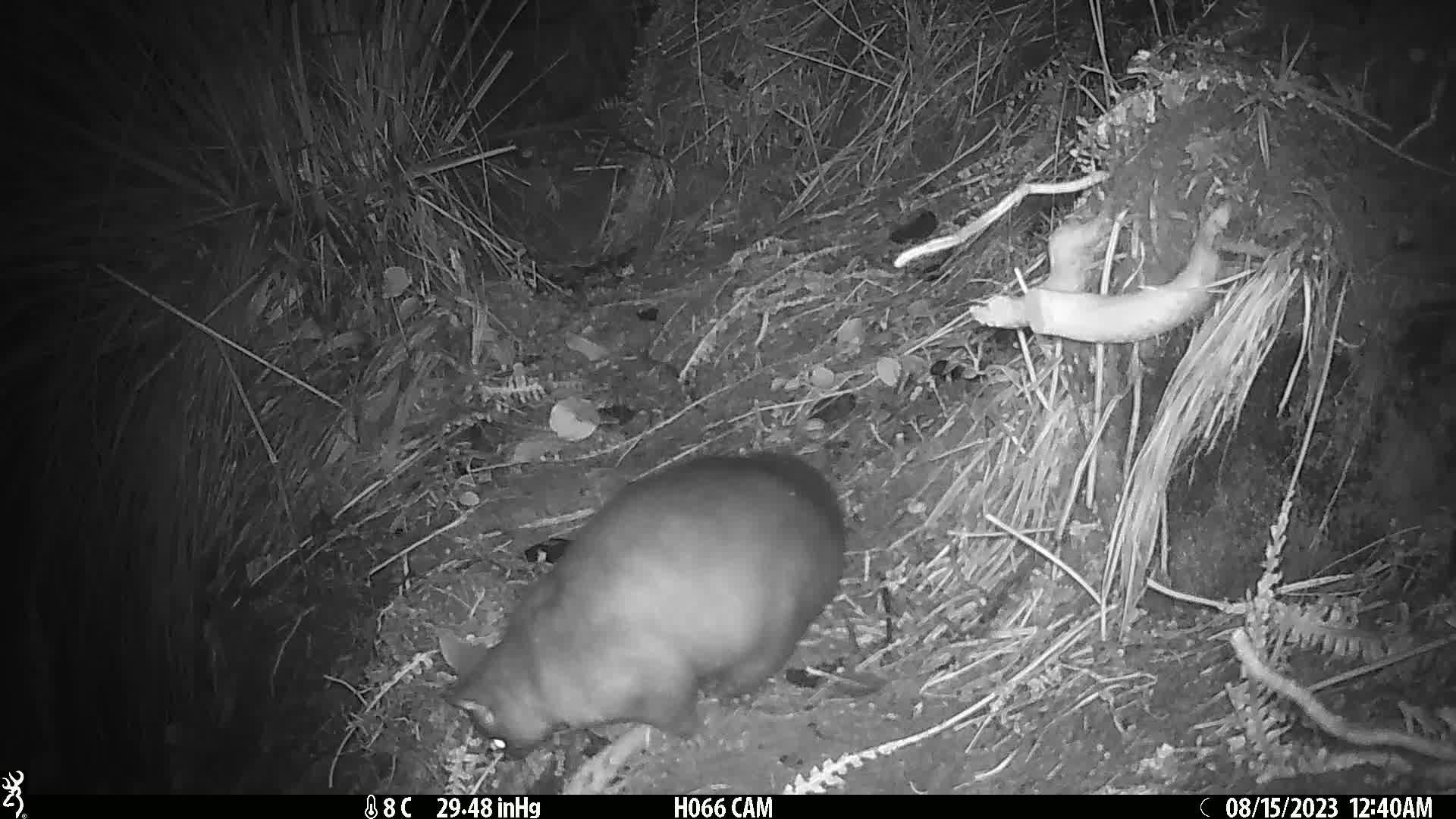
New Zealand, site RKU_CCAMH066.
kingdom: Animalia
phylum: Chordata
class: Mammalia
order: Diprotodontia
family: Phalangeridae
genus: Trichosurus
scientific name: Trichosurus vulpecula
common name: common brushtail possum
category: possum